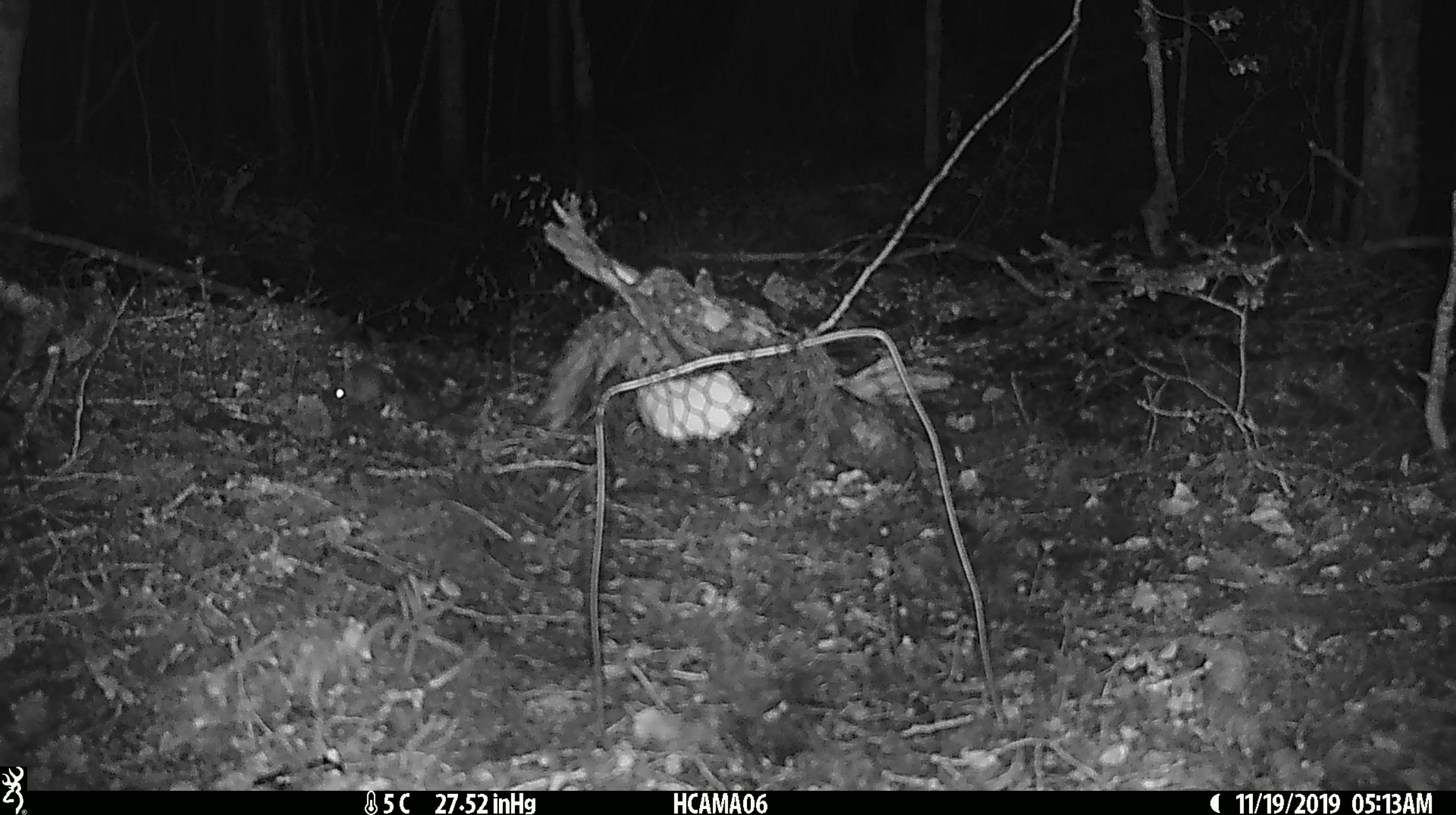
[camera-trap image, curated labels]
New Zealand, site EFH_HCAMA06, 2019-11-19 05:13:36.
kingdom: Animalia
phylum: Chordata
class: Mammalia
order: Rodentia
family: Muridae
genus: Mus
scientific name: Mus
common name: mouse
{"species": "mouse (Mus)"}